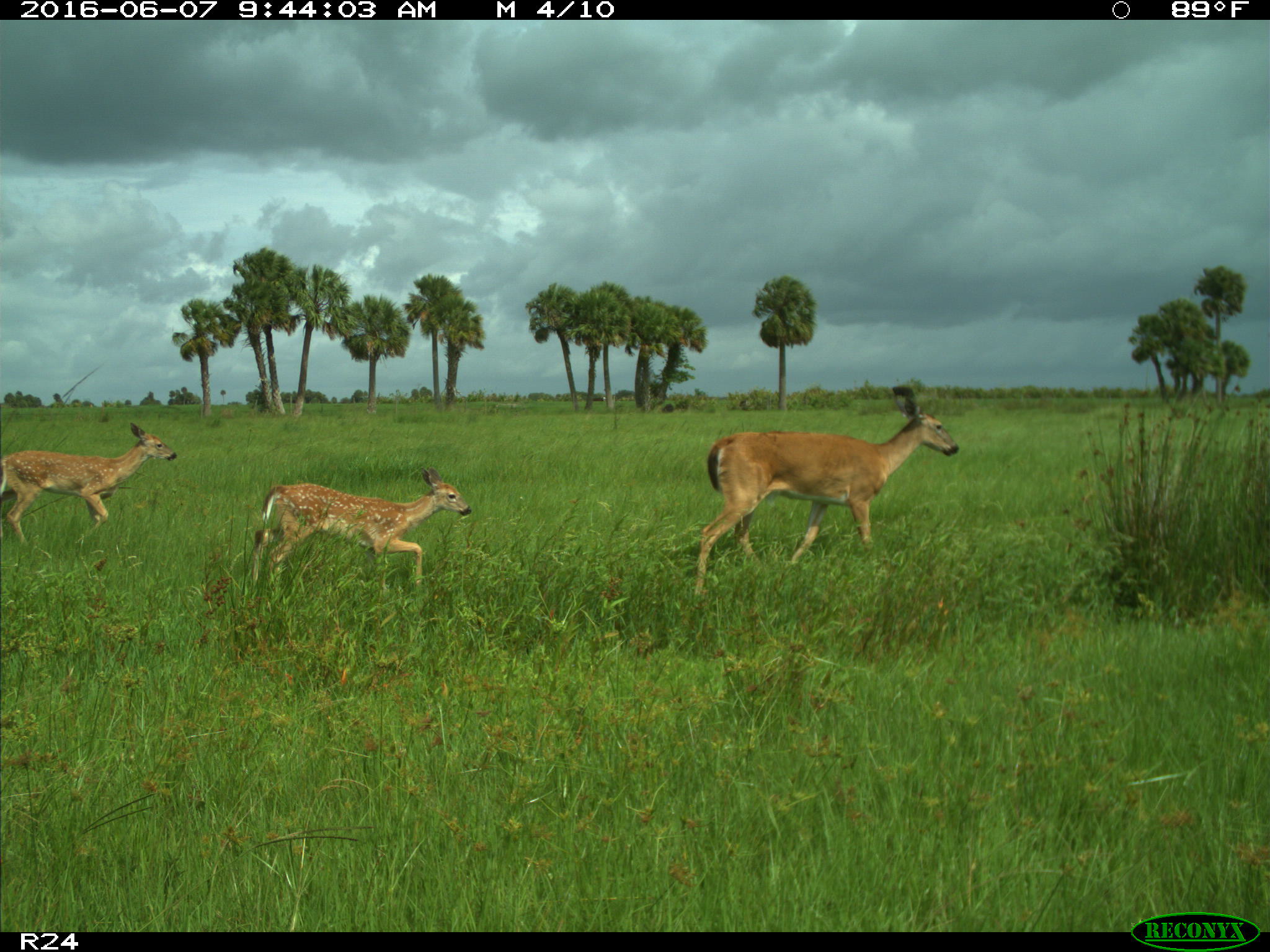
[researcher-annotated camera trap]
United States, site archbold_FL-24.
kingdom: Animalia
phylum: Chordata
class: Mammalia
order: Artiodactyla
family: Cervidae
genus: Odocoileus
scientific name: Odocoileus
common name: deer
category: unidentified deer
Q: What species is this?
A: Unidentified deer (deer) (Odocoileus).